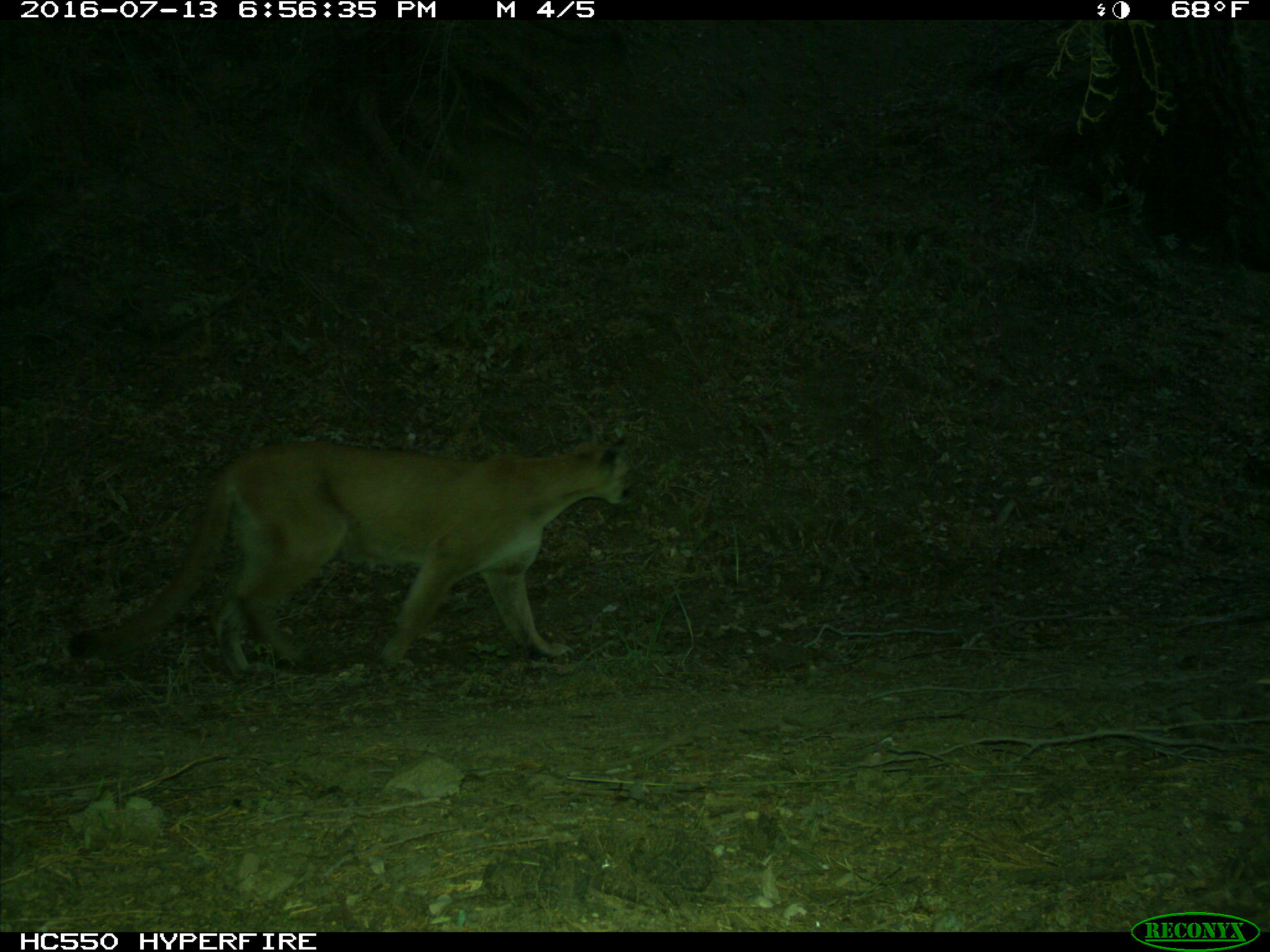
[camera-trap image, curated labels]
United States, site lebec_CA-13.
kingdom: Animalia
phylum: Chordata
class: Mammalia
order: Carnivora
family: Felidae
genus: Puma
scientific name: Puma concolor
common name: mountain lion